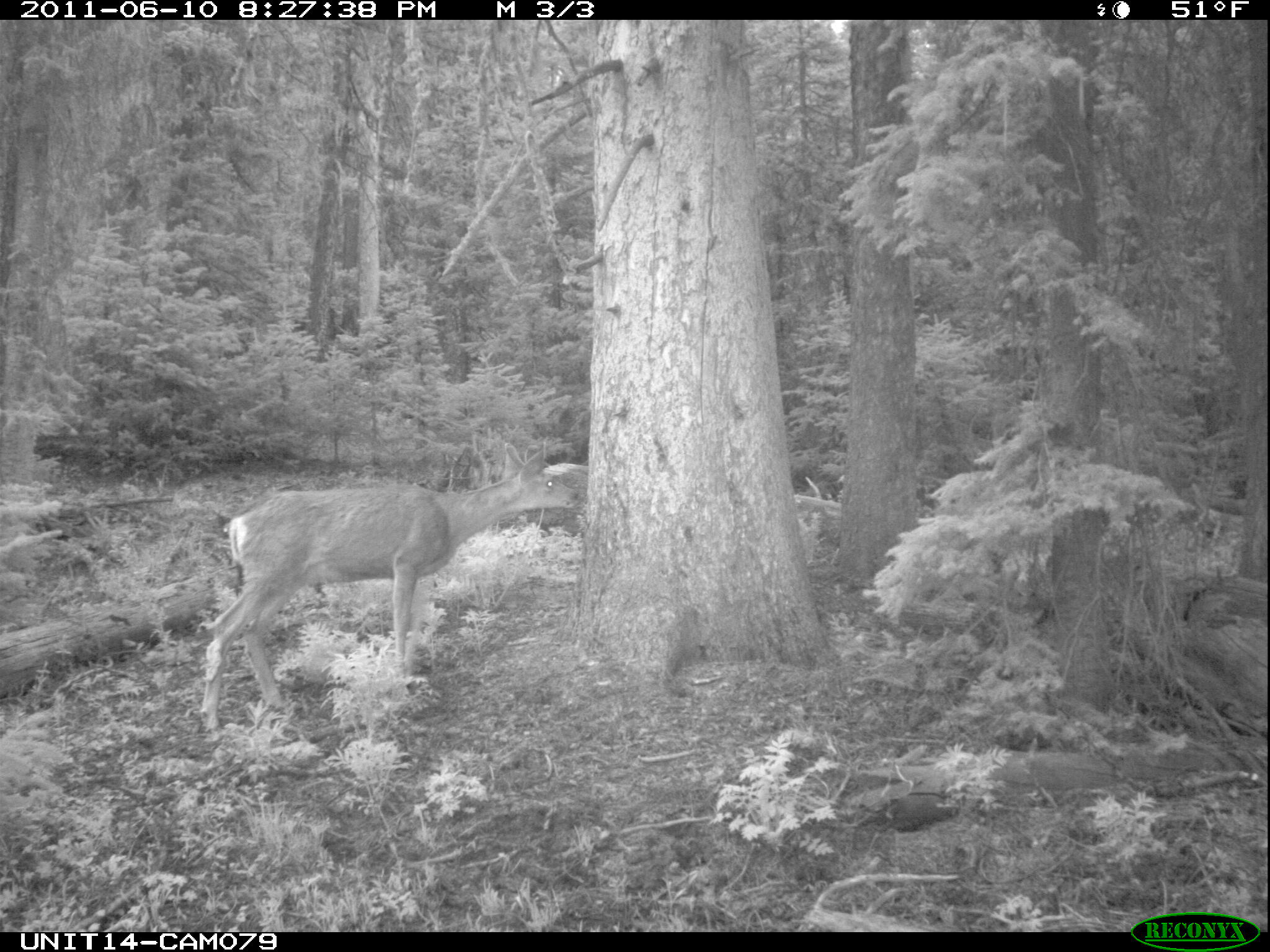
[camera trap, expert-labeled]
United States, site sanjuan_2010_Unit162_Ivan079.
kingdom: Animalia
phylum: Chordata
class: Mammalia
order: Artiodactyla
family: Cervidae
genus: Odocoileus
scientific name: Odocoileus hemionus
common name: mule deer